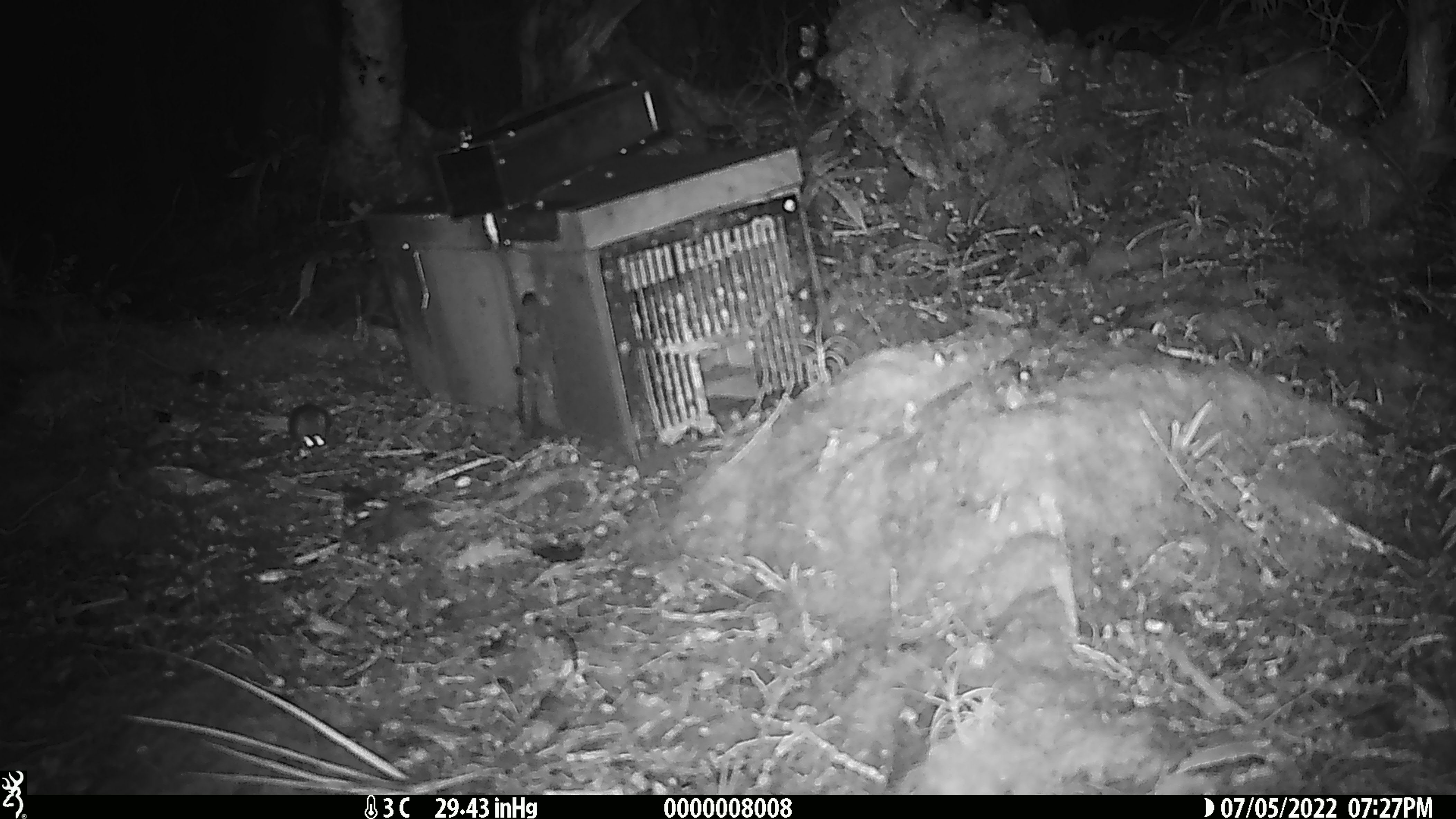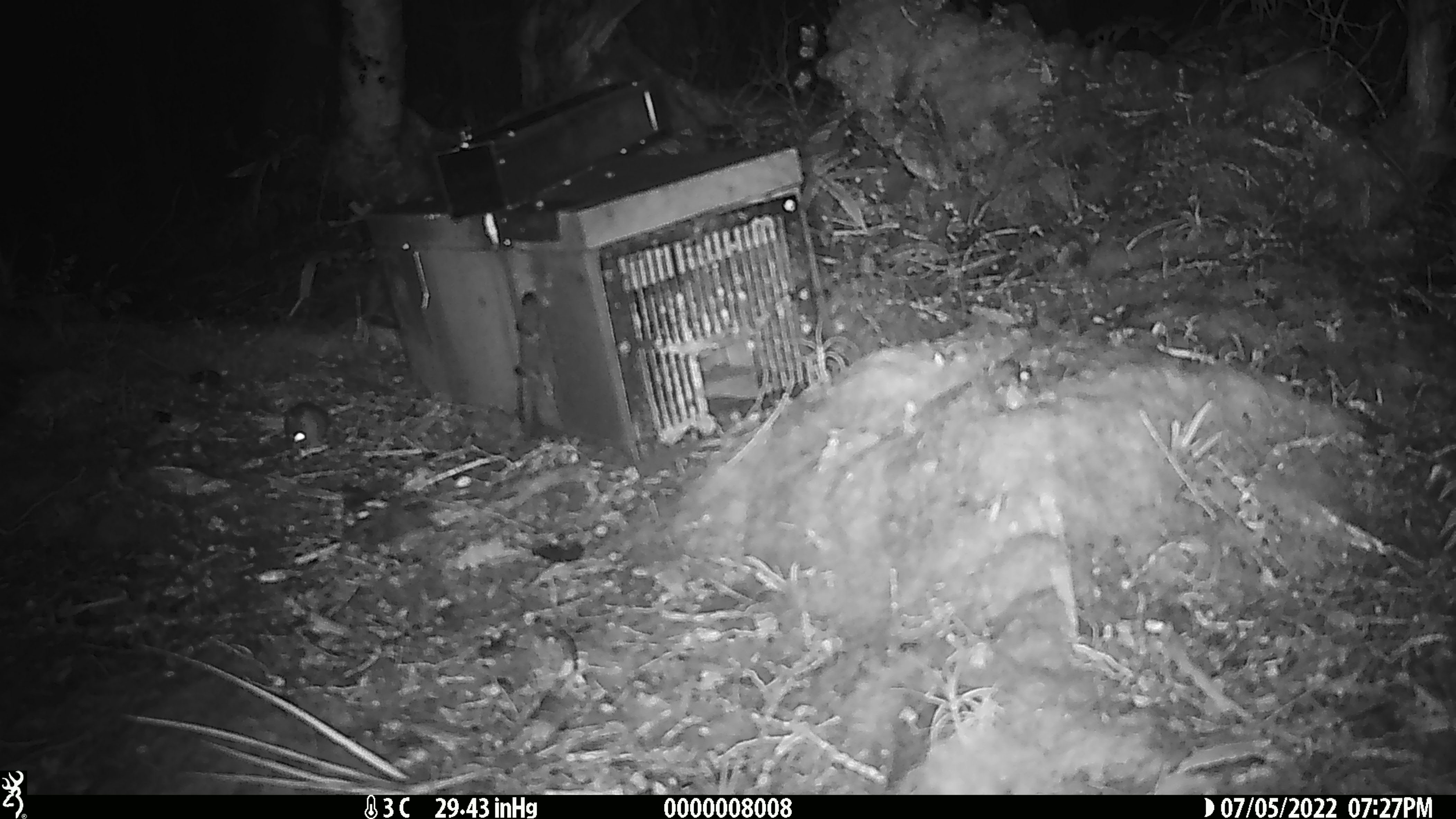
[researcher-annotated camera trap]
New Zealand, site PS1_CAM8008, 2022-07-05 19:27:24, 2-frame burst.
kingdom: Animalia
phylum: Chordata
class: Mammalia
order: Rodentia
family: Muridae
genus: Mus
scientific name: Mus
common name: mouse